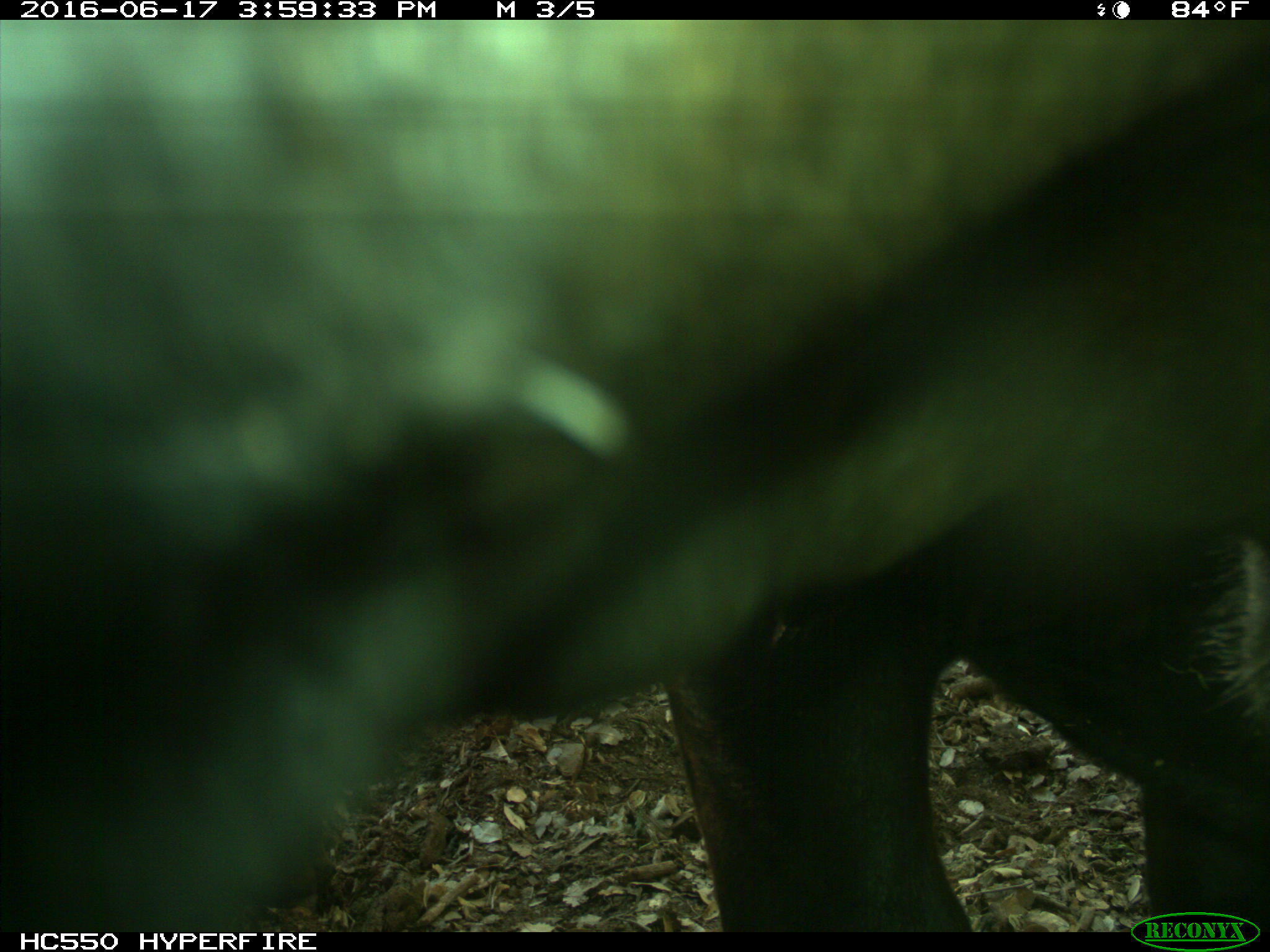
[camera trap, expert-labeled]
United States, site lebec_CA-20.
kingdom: Animalia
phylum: Chordata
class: Mammalia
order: Artiodactyla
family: Bovidae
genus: Bos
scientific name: Bos taurus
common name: domestic cow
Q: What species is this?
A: Bos taurus (domestic cow).